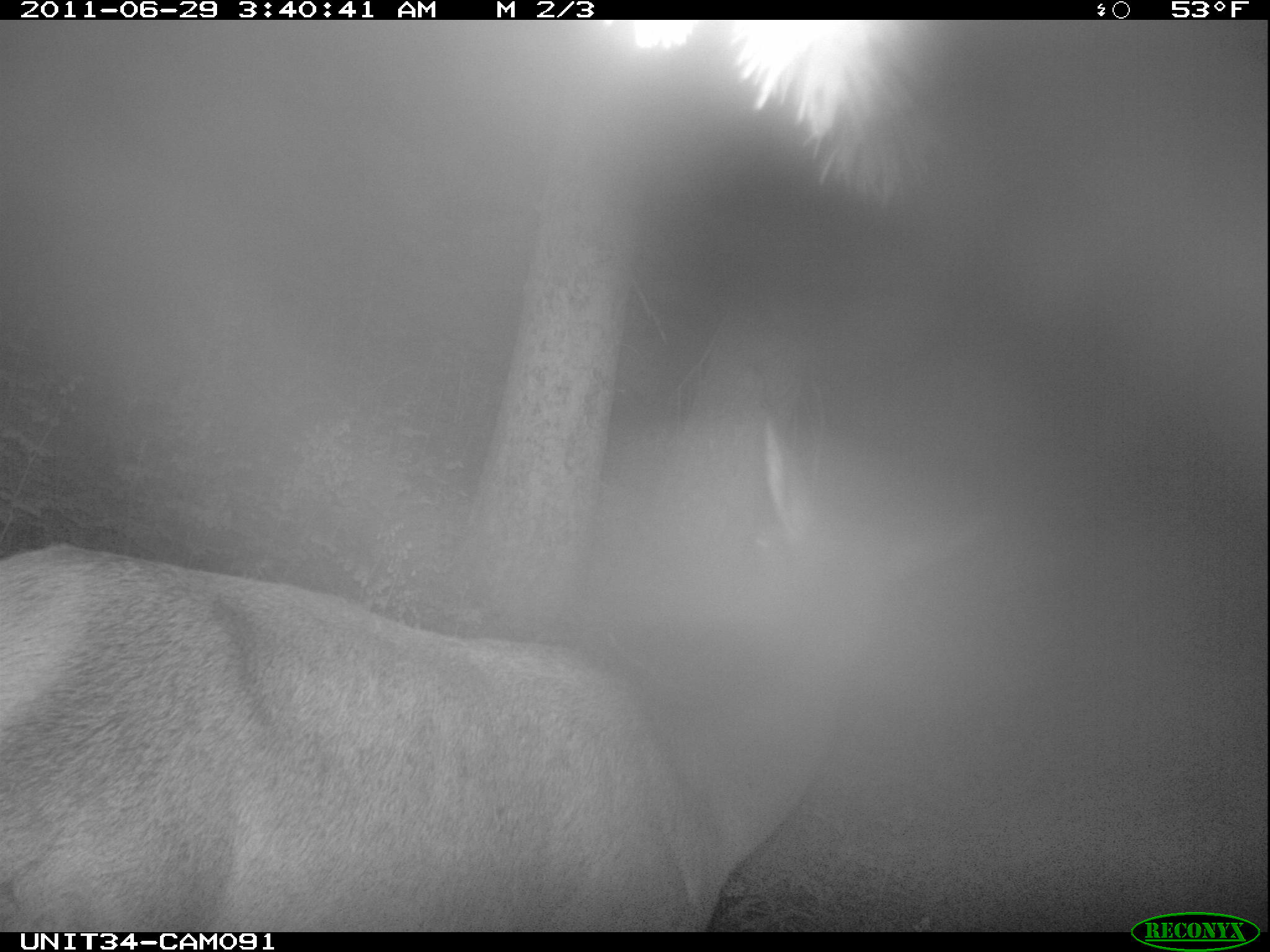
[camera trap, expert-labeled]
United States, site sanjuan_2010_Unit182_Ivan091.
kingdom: Animalia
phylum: Chordata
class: Mammalia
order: Artiodactyla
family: Cervidae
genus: Cervus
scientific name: Cervus elaphus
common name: red deer